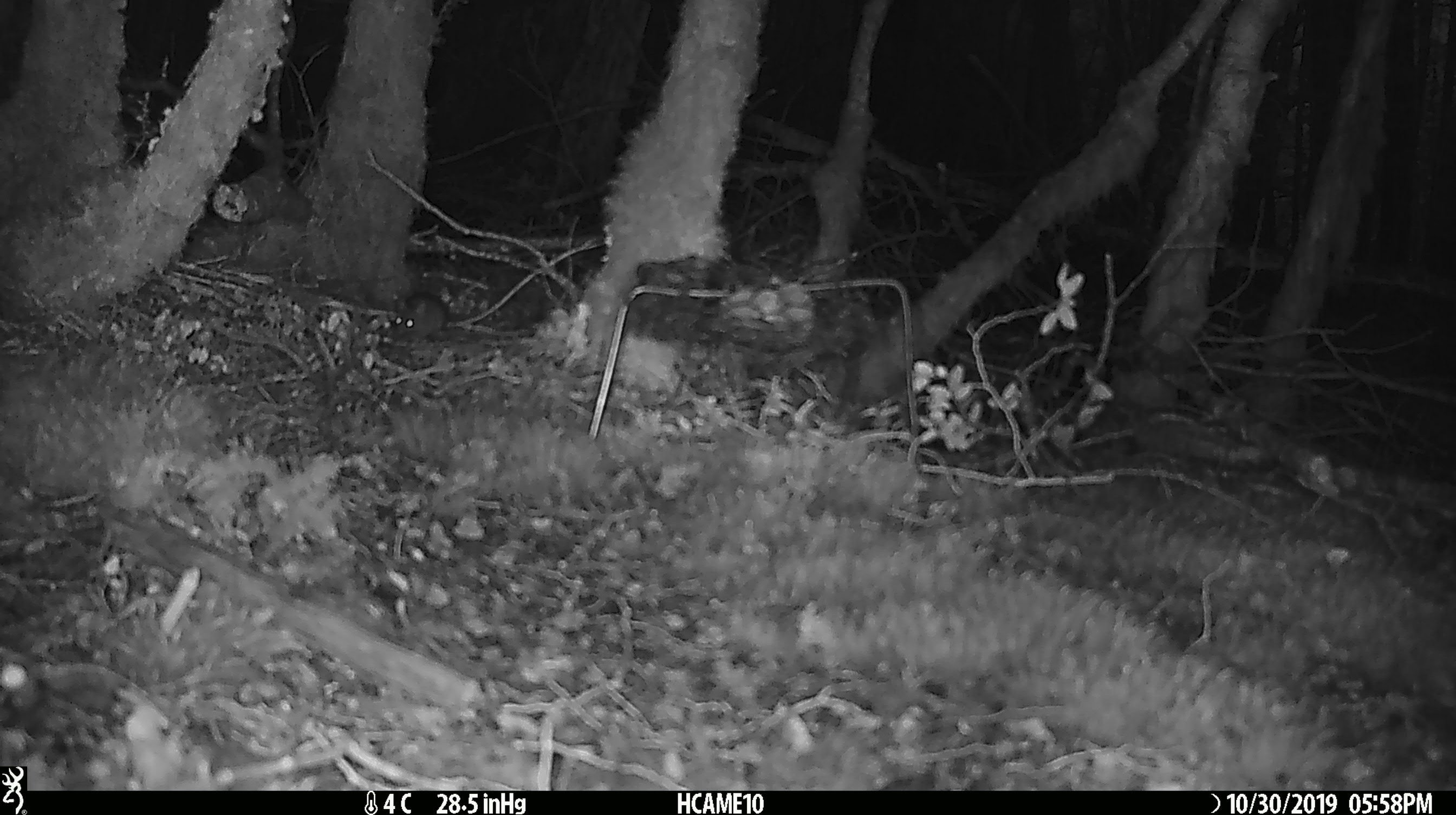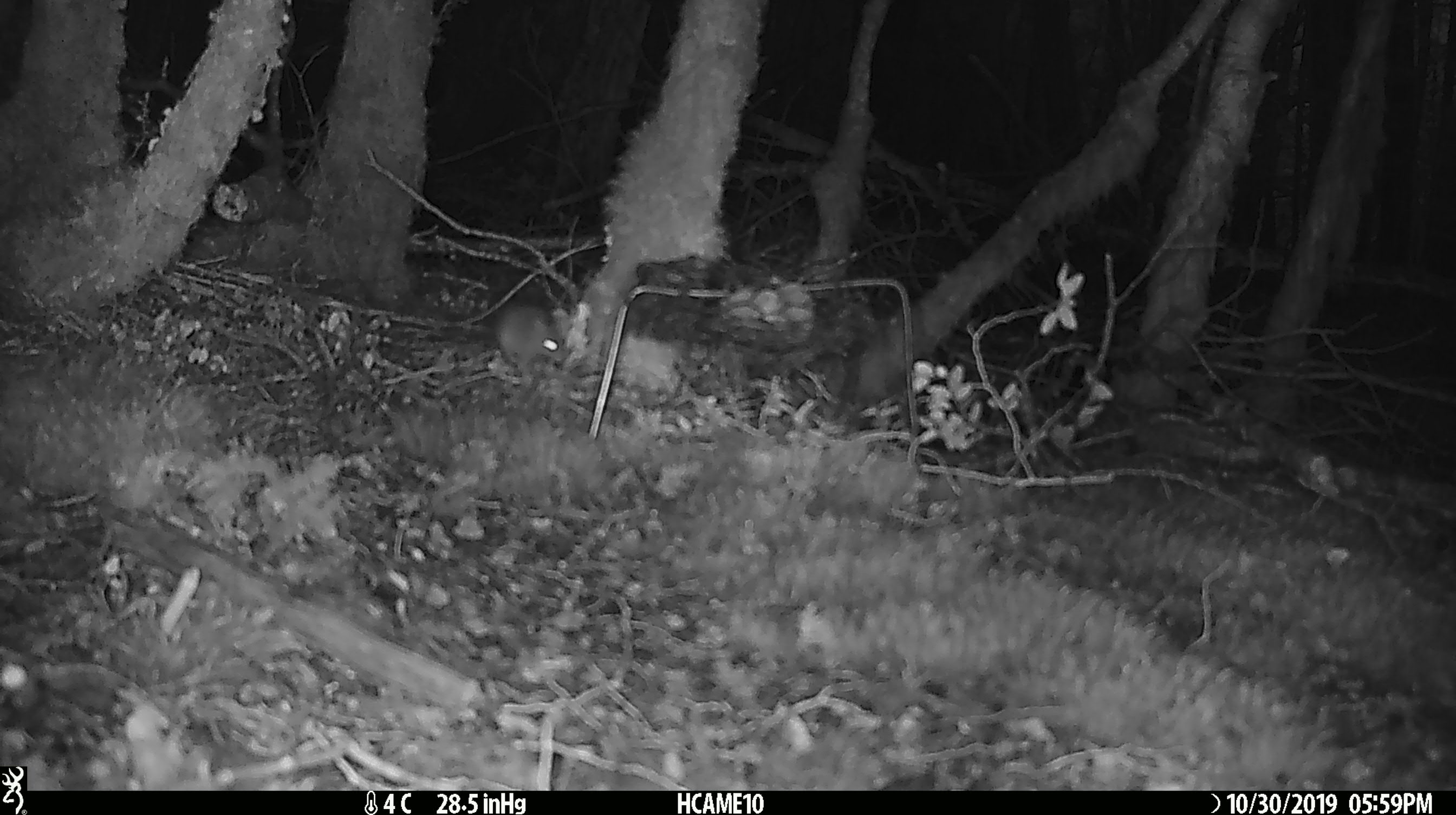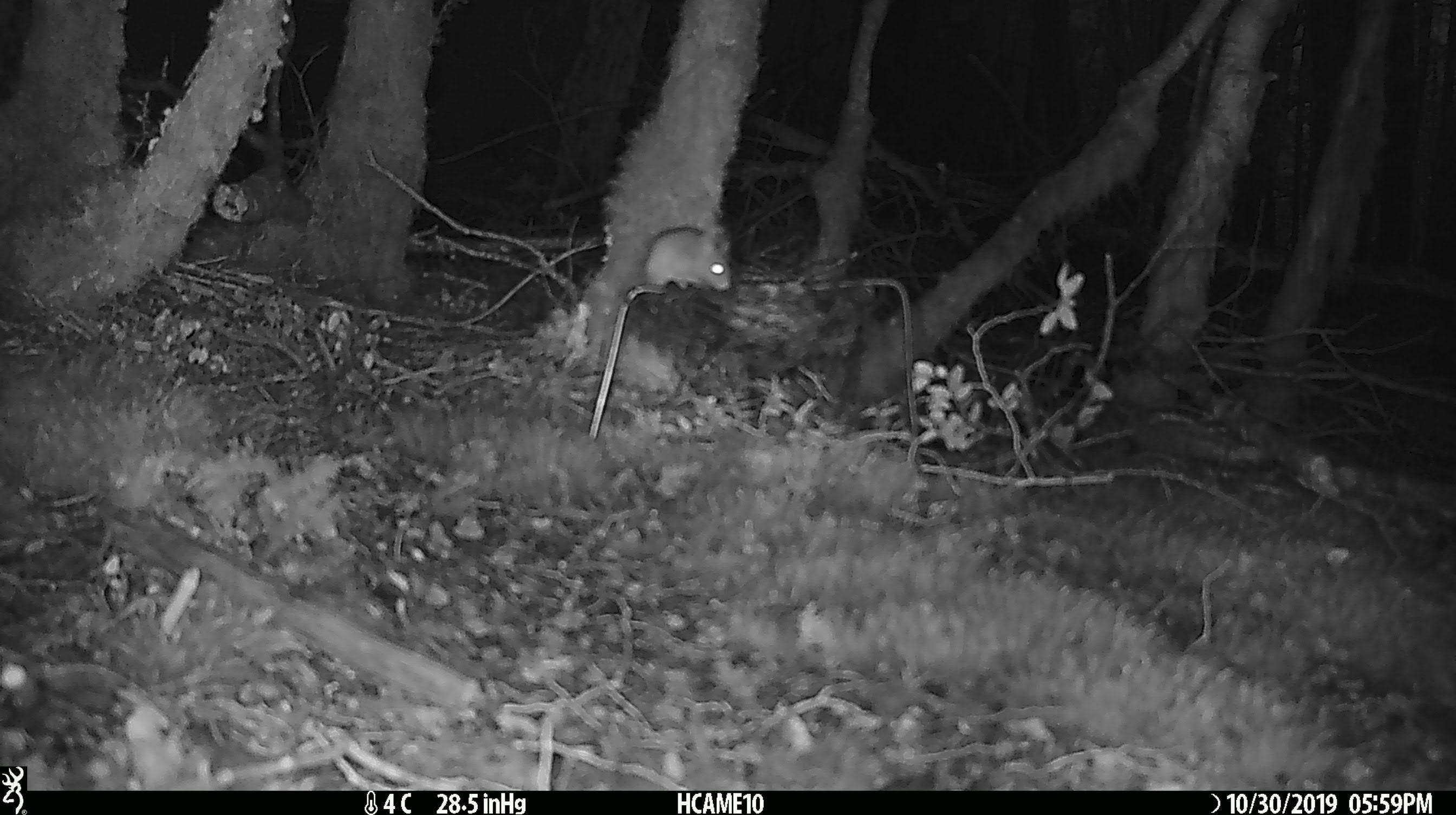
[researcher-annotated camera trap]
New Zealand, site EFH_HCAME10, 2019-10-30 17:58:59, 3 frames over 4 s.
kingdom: Animalia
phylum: Chordata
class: Mammalia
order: Rodentia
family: Muridae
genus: Mus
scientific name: Mus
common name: mouse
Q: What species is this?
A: Mouse (Mus).